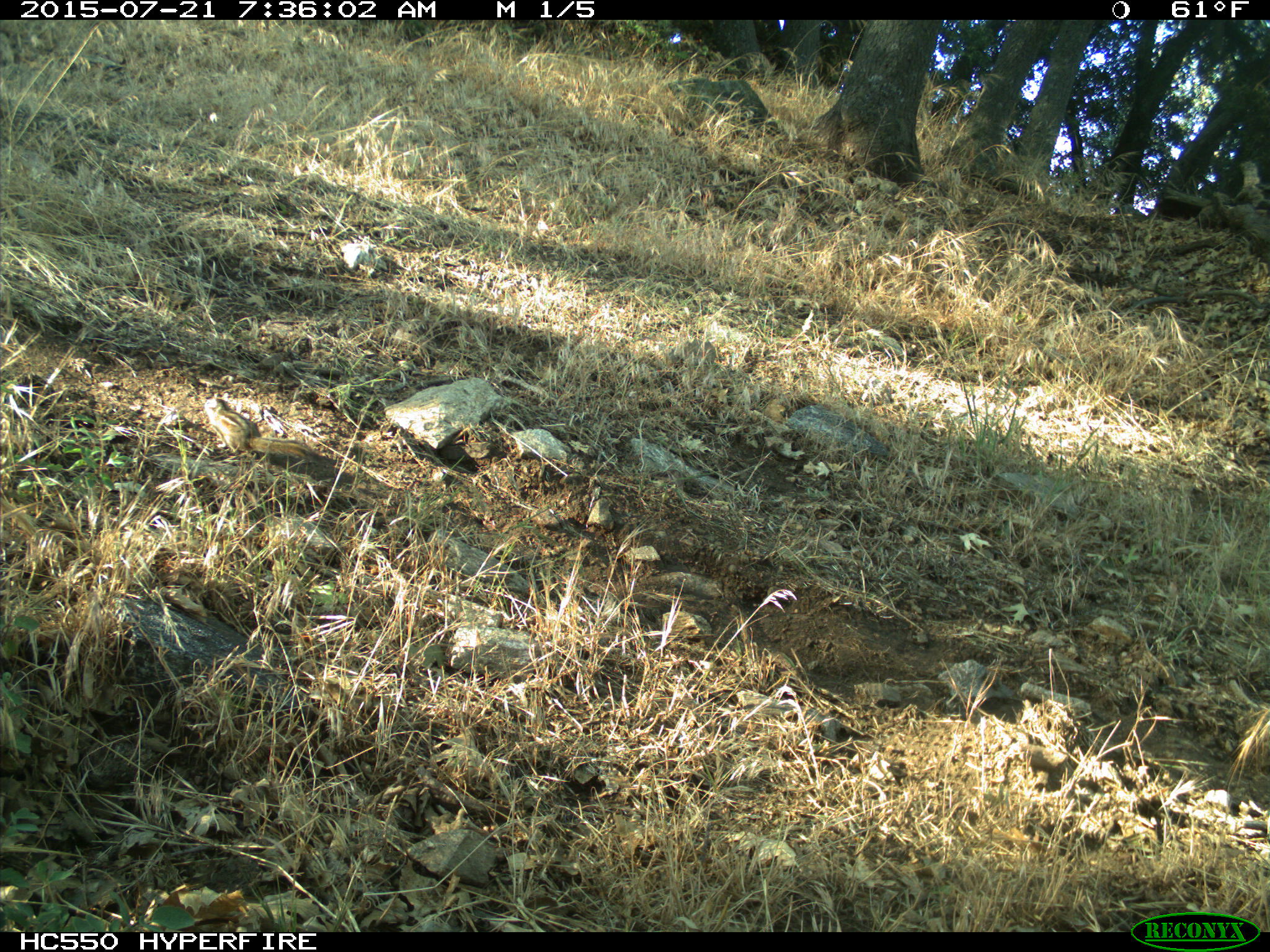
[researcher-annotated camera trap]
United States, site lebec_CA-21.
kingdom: Animalia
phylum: Chordata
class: Mammalia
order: Rodentia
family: Sciuridae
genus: Tamias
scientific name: Tamias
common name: chipmunk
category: unidentified chipmunk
Unidentified chipmunk (chipmunk) (Tamias).